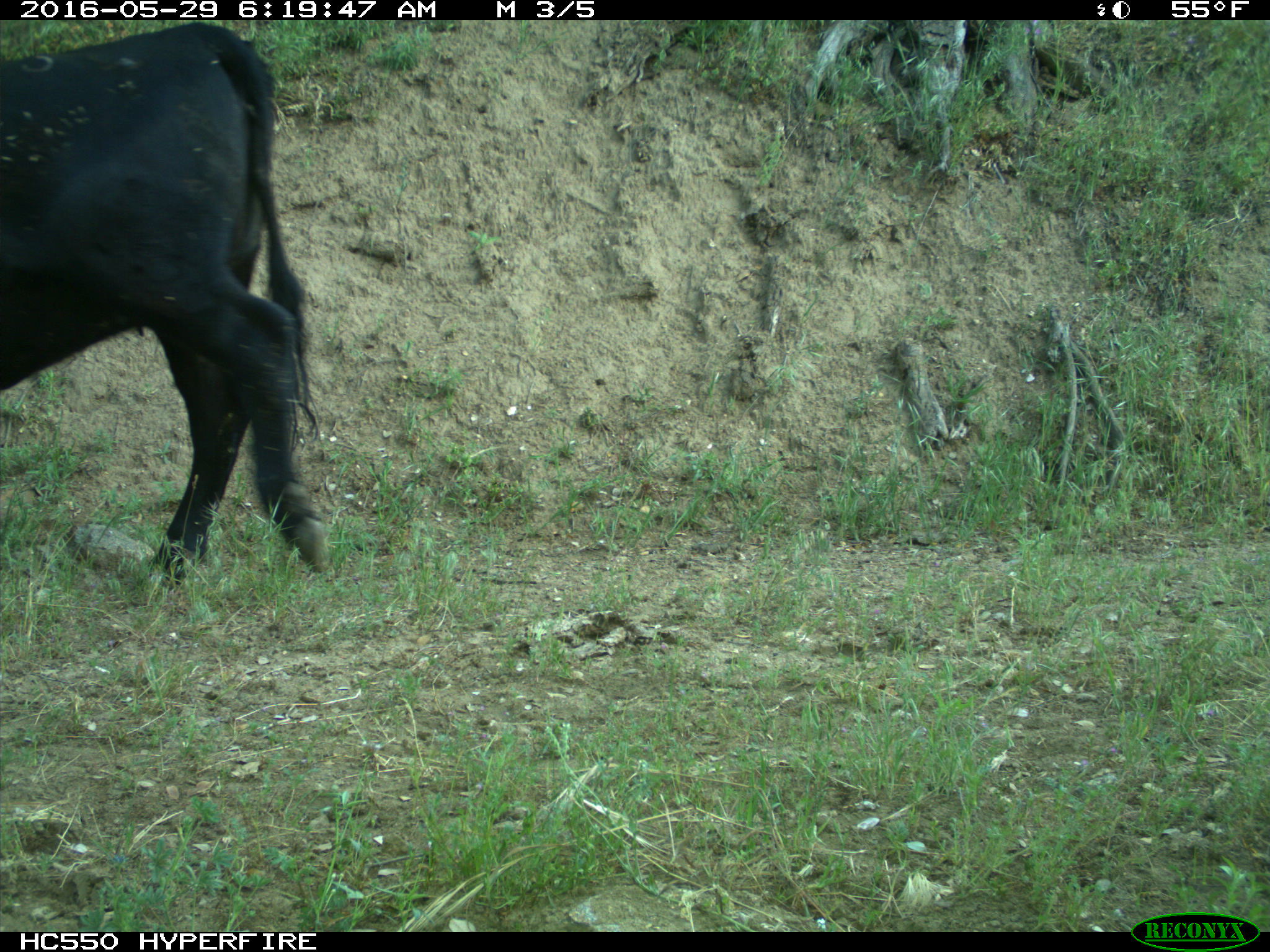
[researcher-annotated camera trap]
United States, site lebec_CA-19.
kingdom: Animalia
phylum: Chordata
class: Mammalia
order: Artiodactyla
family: Bovidae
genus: Bos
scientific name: Bos taurus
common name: domestic cow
Bos taurus (domestic cow).